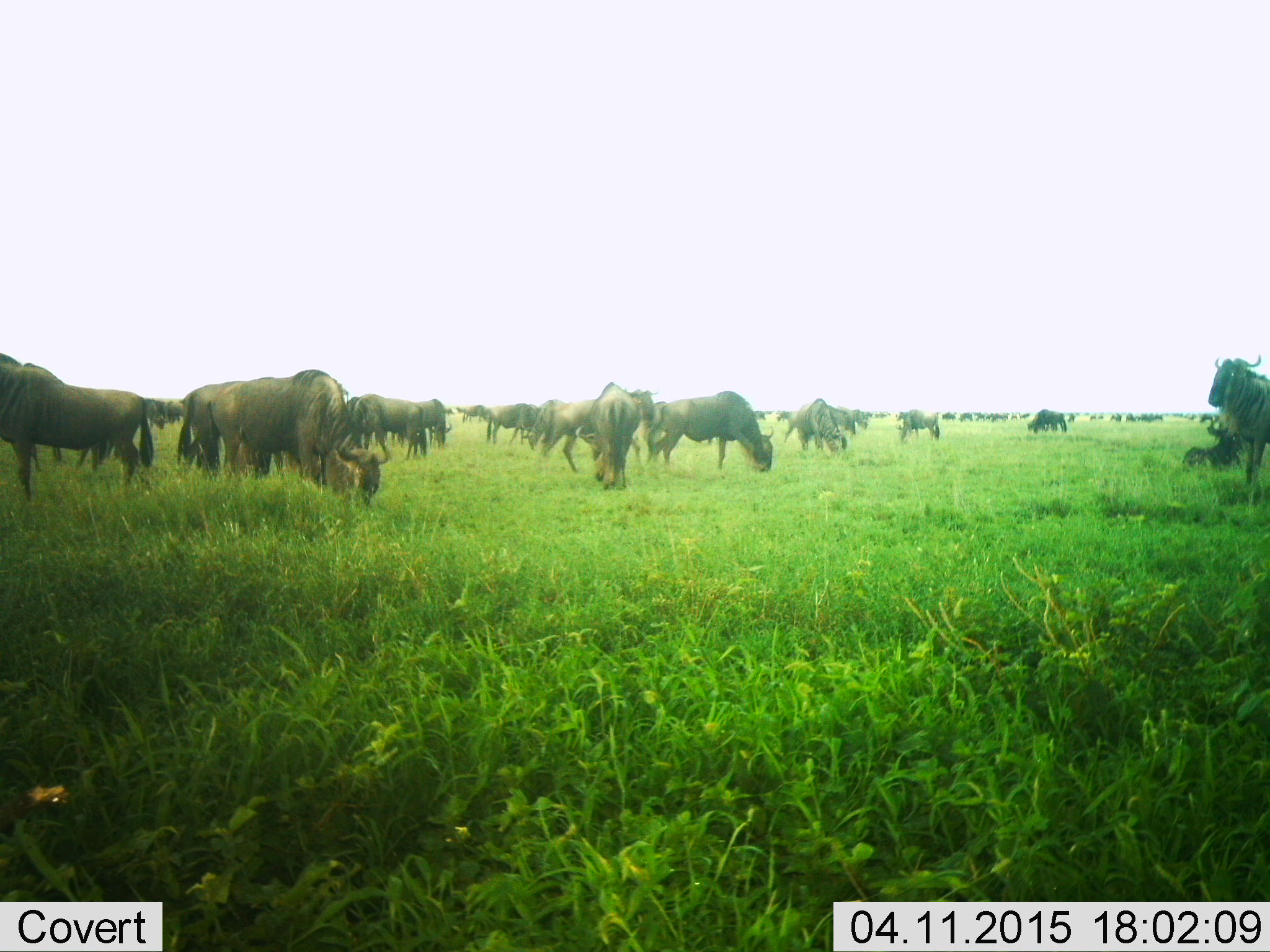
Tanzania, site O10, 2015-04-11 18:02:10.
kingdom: Animalia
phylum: Chordata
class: Mammalia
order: Artiodactyla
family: Bovidae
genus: Connochaetes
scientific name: Connochaetes taurinus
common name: blue wildebeest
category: wildebeest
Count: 51+.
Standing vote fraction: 50%.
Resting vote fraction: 25%.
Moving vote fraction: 12%.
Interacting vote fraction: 0%.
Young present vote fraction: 0%.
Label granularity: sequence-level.